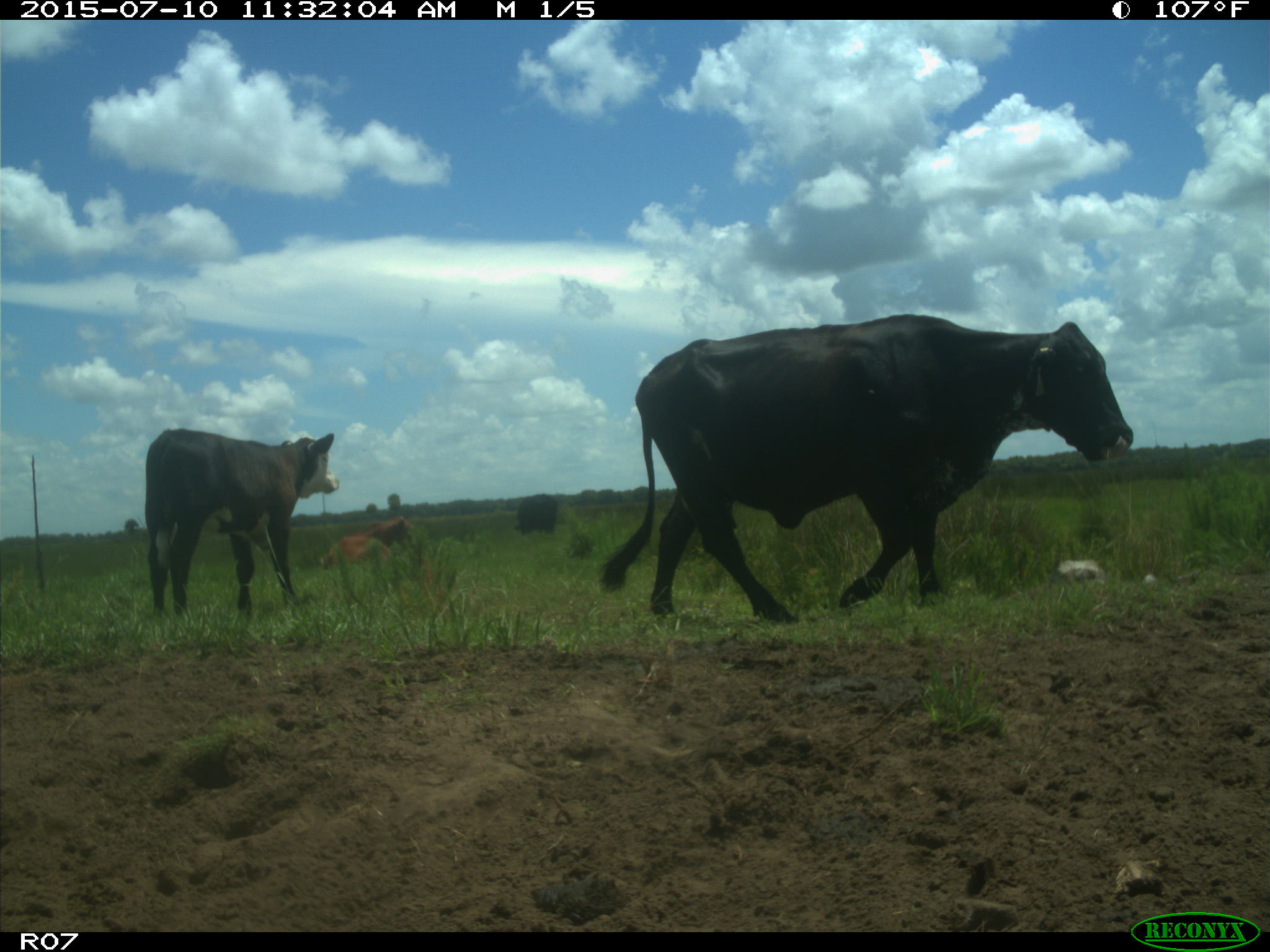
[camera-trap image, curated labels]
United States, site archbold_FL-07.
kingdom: Animalia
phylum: Chordata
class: Mammalia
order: Artiodactyla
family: Bovidae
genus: Bos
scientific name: Bos taurus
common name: domestic cow